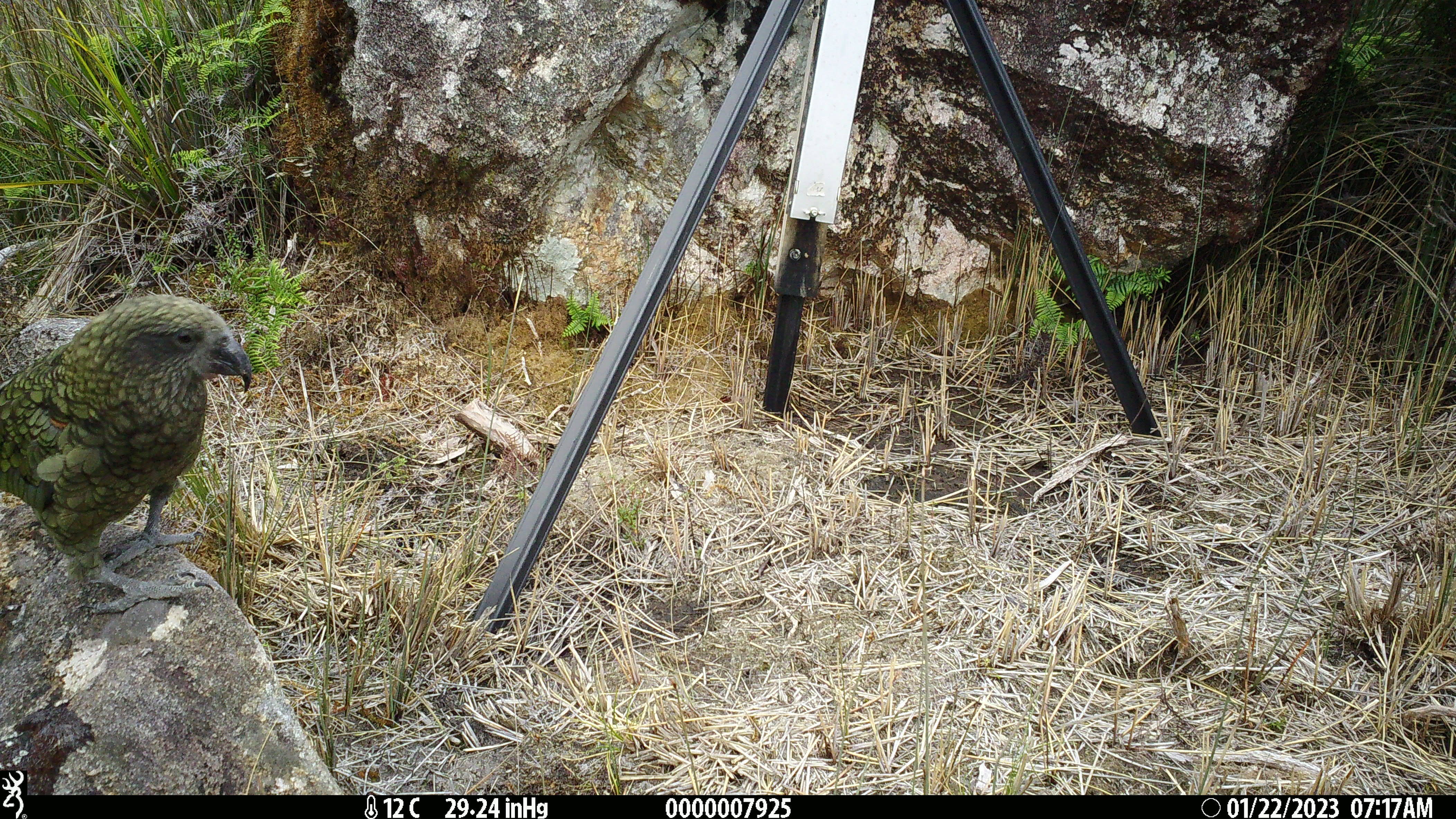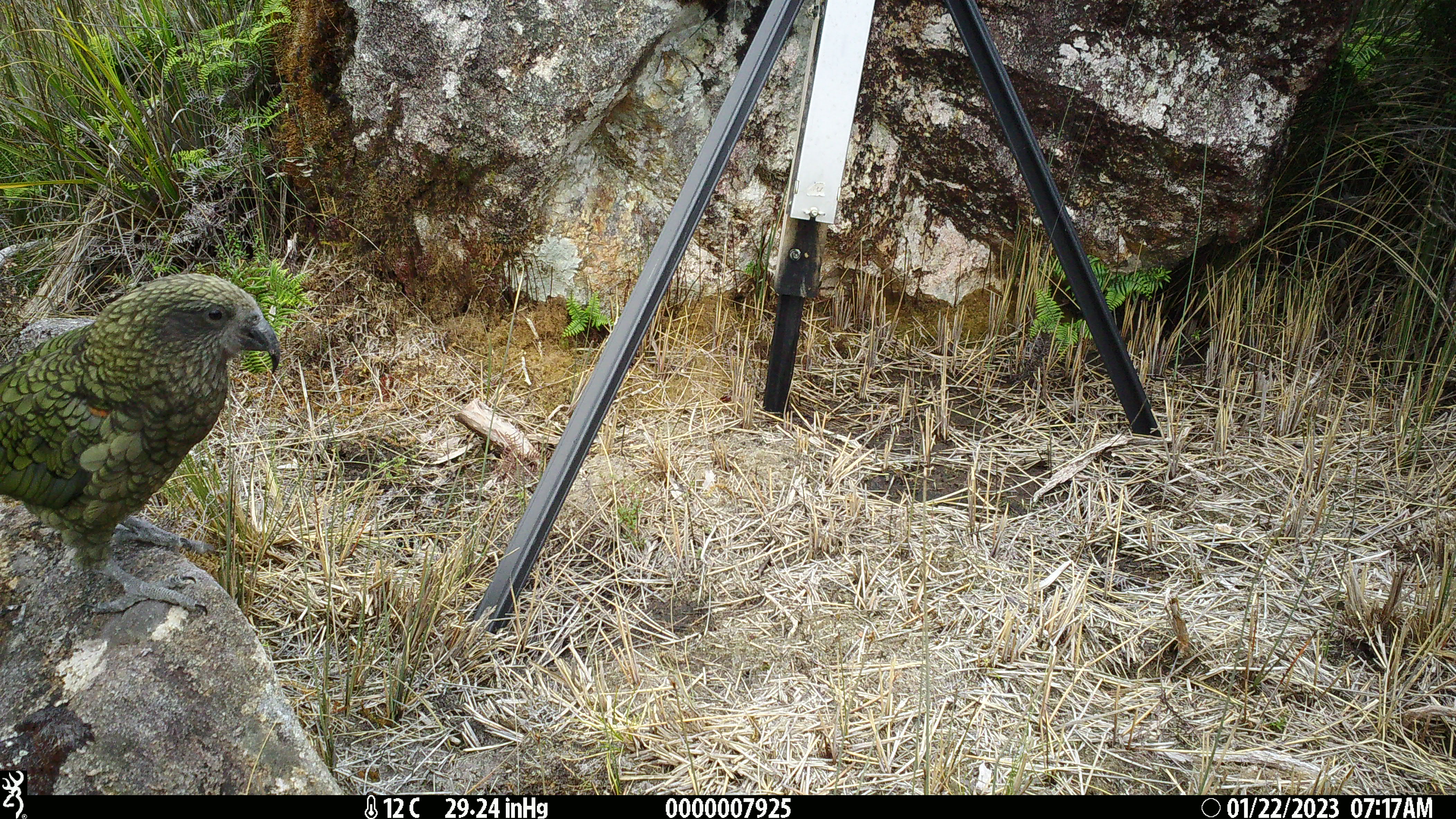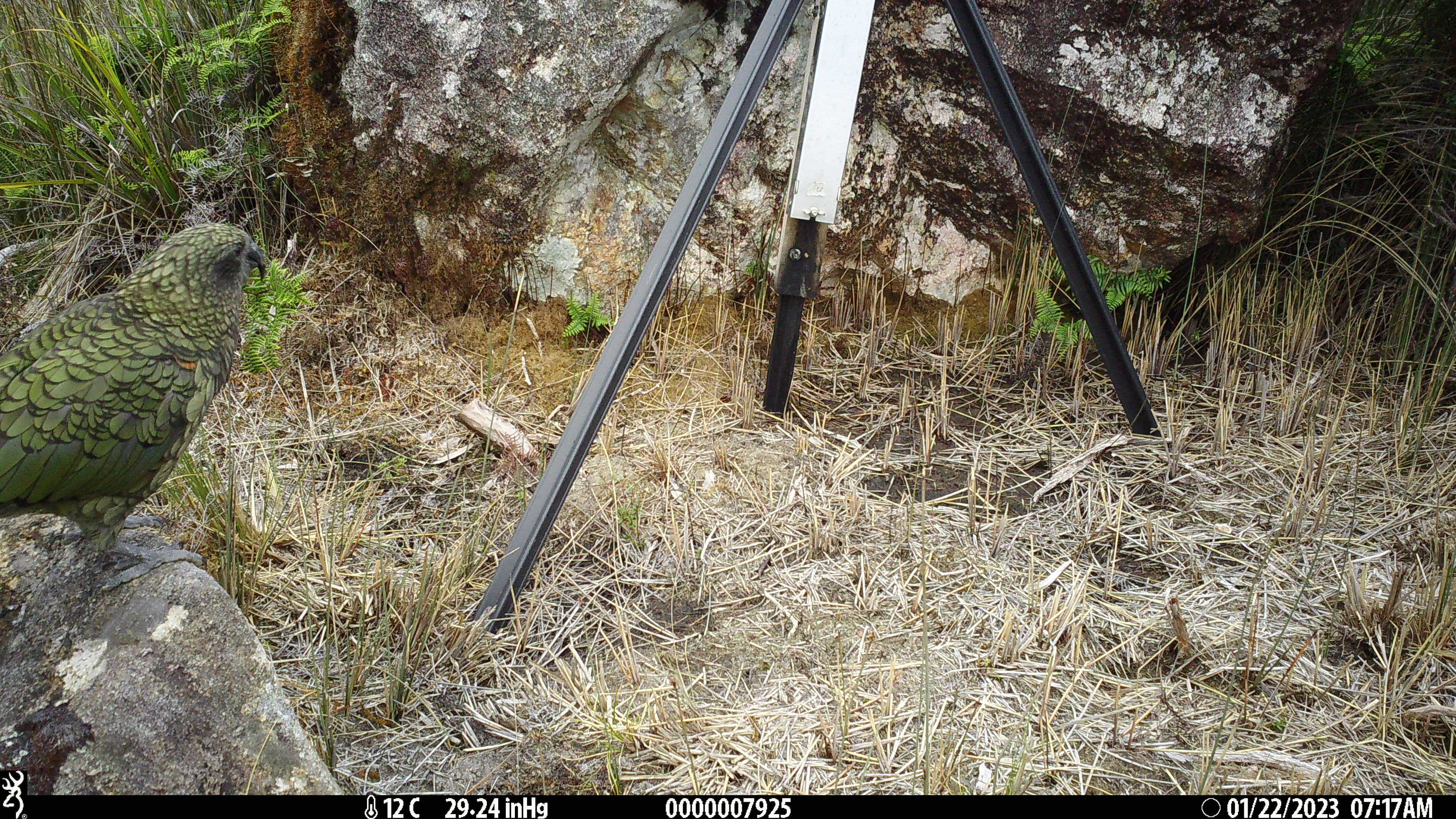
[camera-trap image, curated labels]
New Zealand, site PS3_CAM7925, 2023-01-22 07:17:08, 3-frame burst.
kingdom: Animalia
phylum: Chordata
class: Aves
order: Psittaciformes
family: Strigopidae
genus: Nestor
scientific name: Nestor notabilis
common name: kea